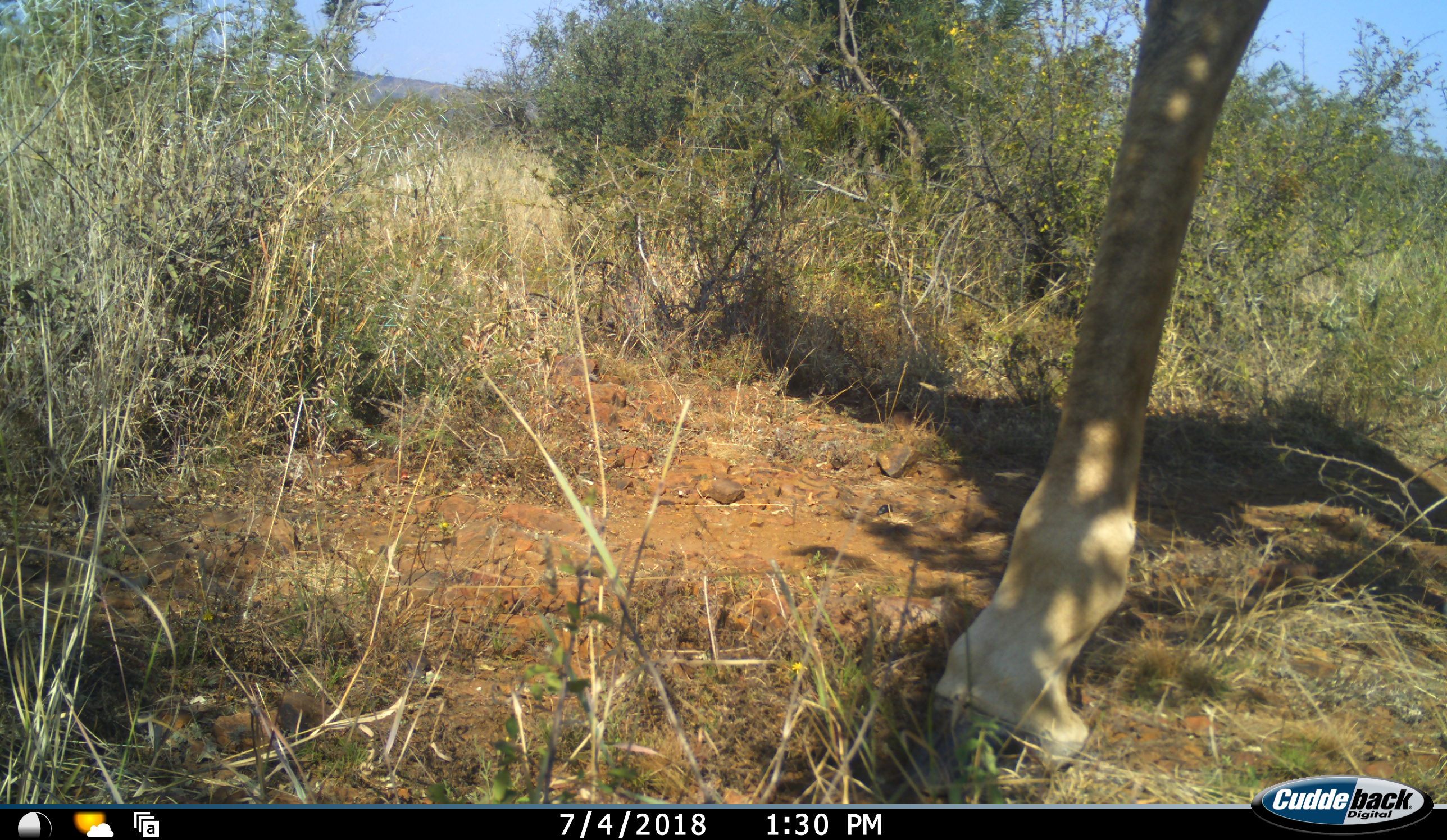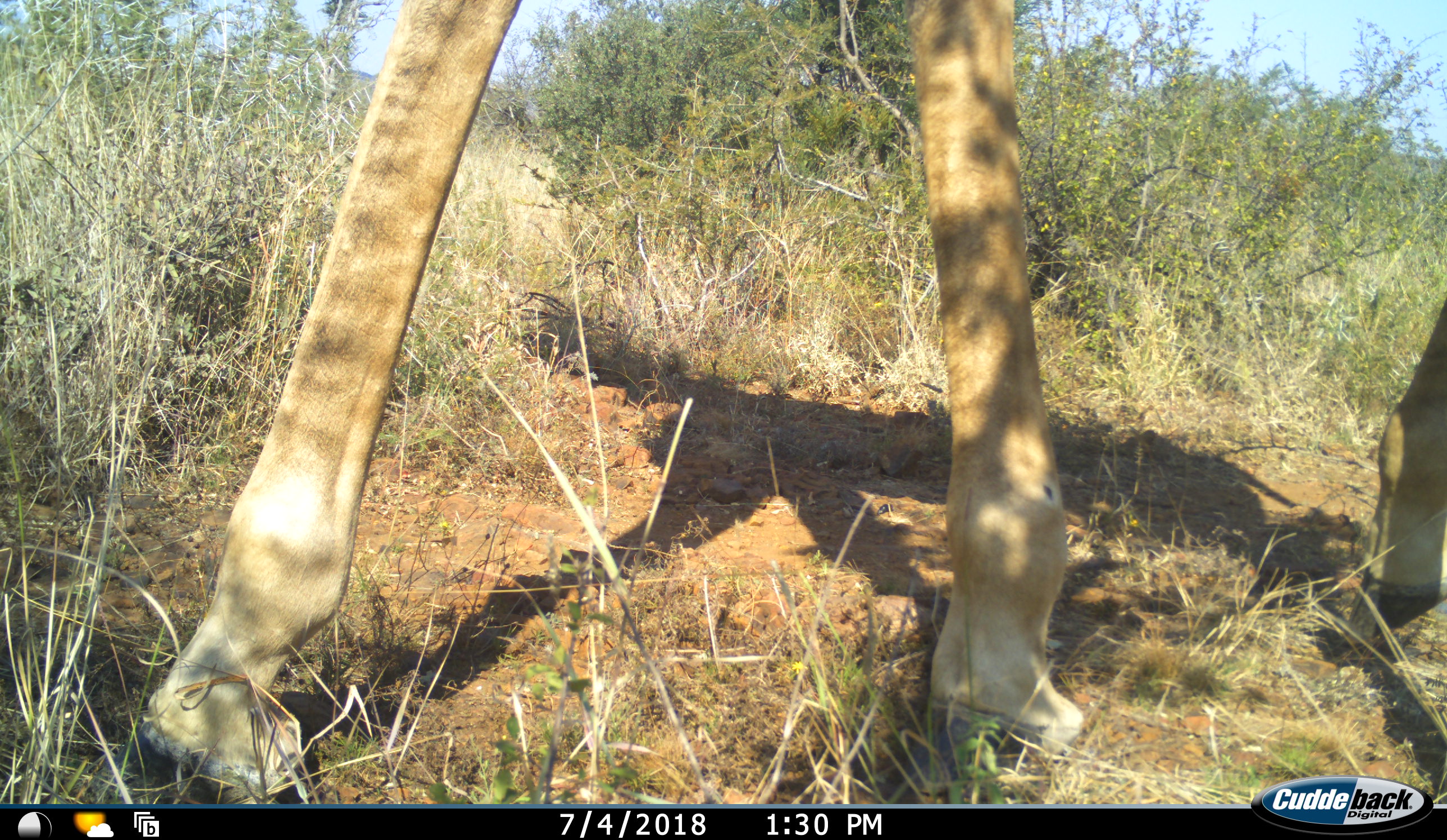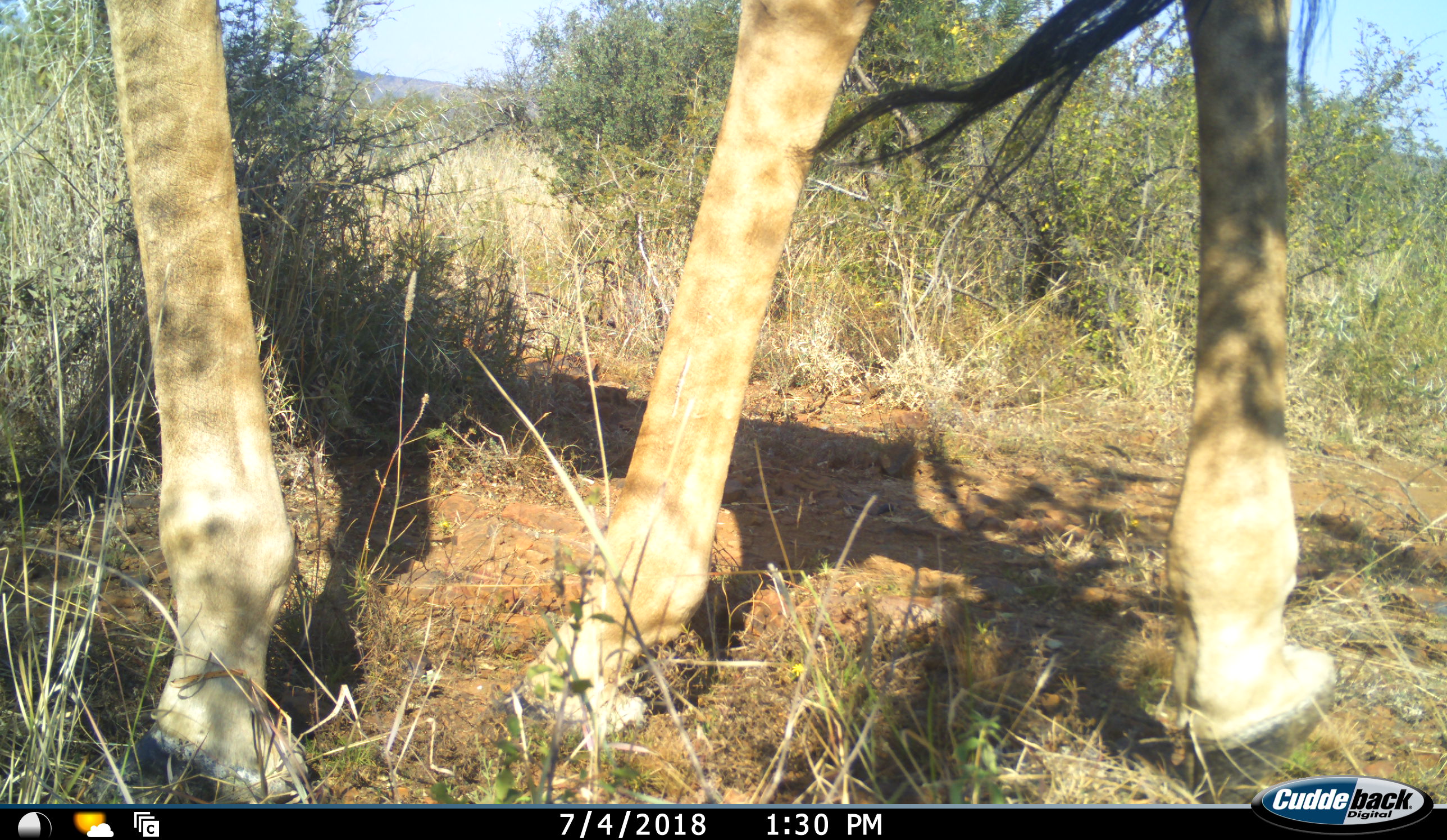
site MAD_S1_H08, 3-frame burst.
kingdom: Animalia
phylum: Chordata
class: Mammalia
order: Artiodactyla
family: Giraffidae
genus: Giraffa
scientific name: Giraffa camelopardalis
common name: giraffe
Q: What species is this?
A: Giraffe (Giraffa camelopardalis).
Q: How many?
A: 1.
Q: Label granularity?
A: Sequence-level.